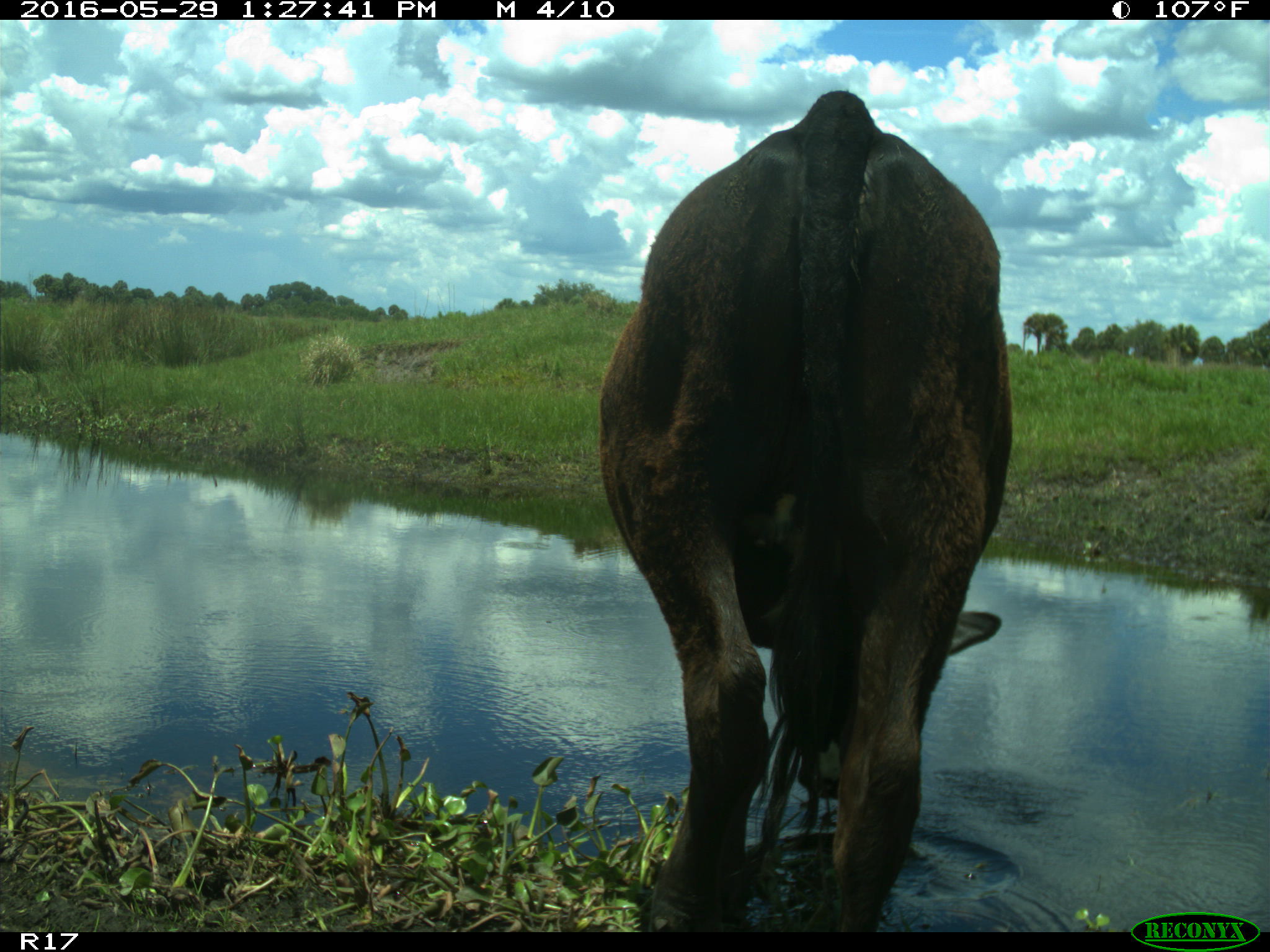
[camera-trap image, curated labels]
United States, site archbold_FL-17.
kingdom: Animalia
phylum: Chordata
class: Mammalia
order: Artiodactyla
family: Bovidae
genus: Bos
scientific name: Bos taurus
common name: domestic cow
Bos taurus (domestic cow).